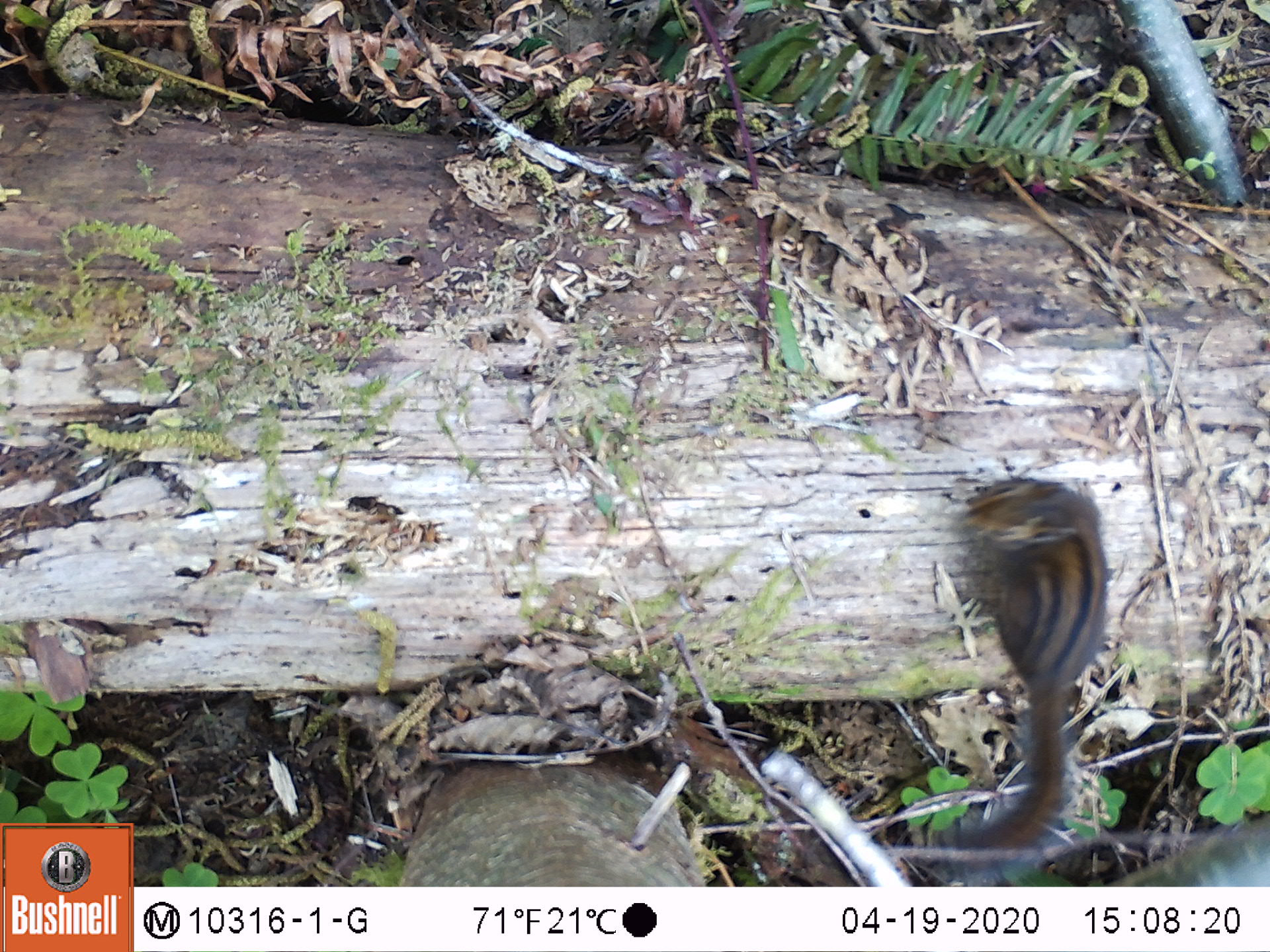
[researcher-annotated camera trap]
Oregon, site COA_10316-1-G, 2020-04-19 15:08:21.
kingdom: Animalia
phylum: Chordata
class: Mammalia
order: Rodentia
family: Sciuridae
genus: Neotamias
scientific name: Neotamias townsendii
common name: townsend's chipmunk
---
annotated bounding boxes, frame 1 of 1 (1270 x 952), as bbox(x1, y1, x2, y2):
townsend's chipmunk: bbox(922, 470, 1118, 875)